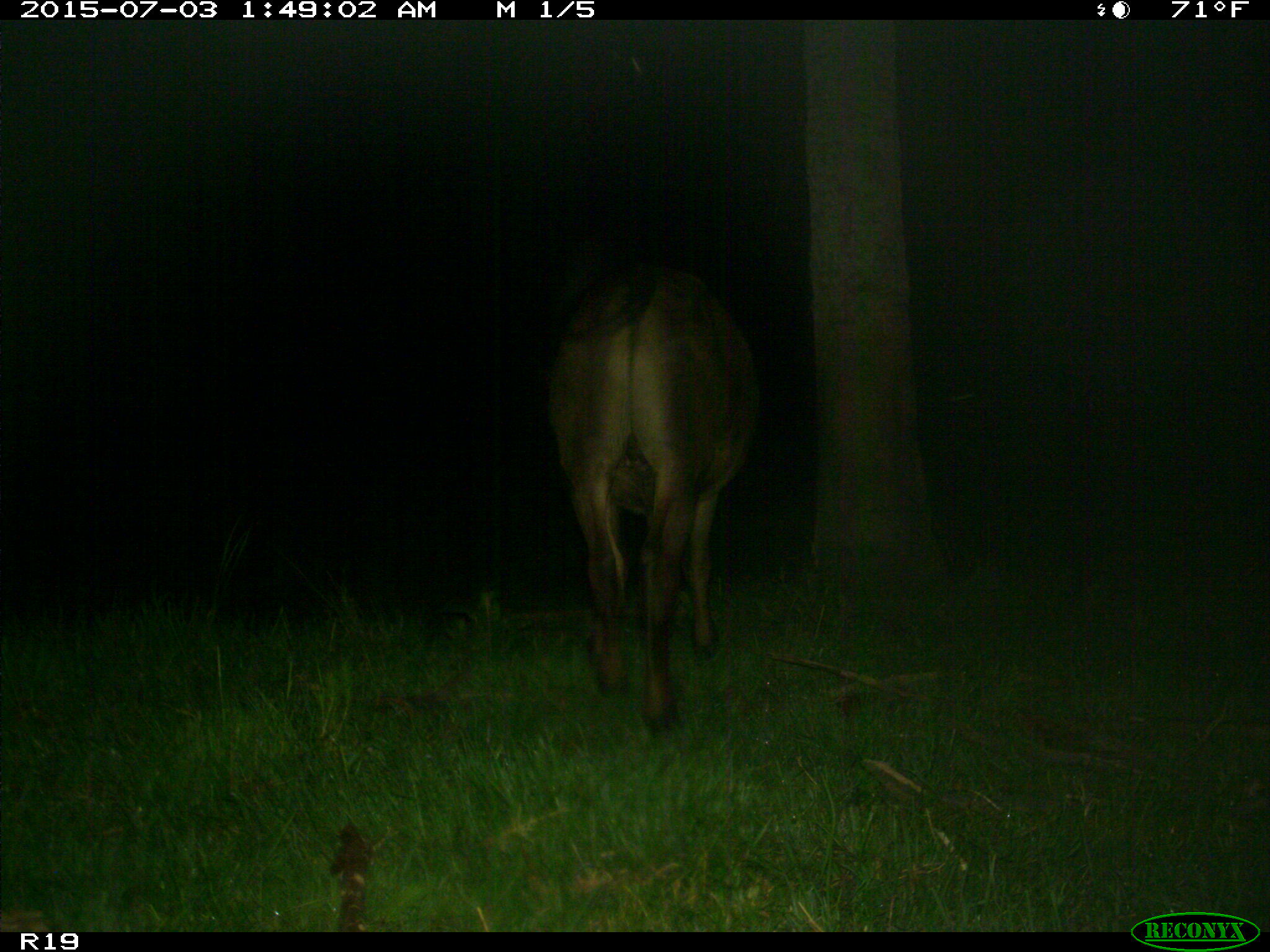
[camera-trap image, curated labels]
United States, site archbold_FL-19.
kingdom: Animalia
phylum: Chordata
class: Mammalia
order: Artiodactyla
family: Bovidae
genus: Bos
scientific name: Bos taurus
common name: domestic cow